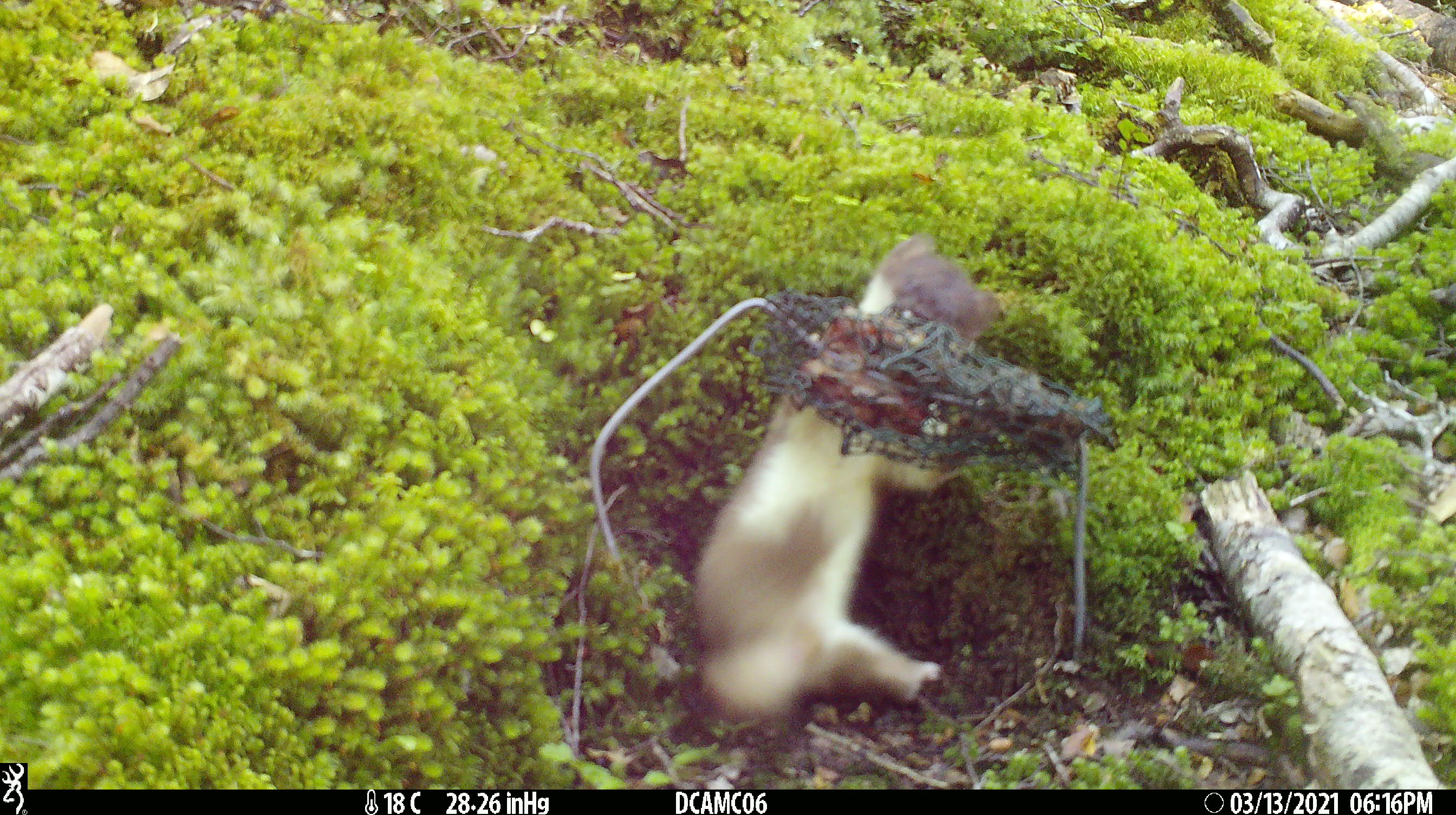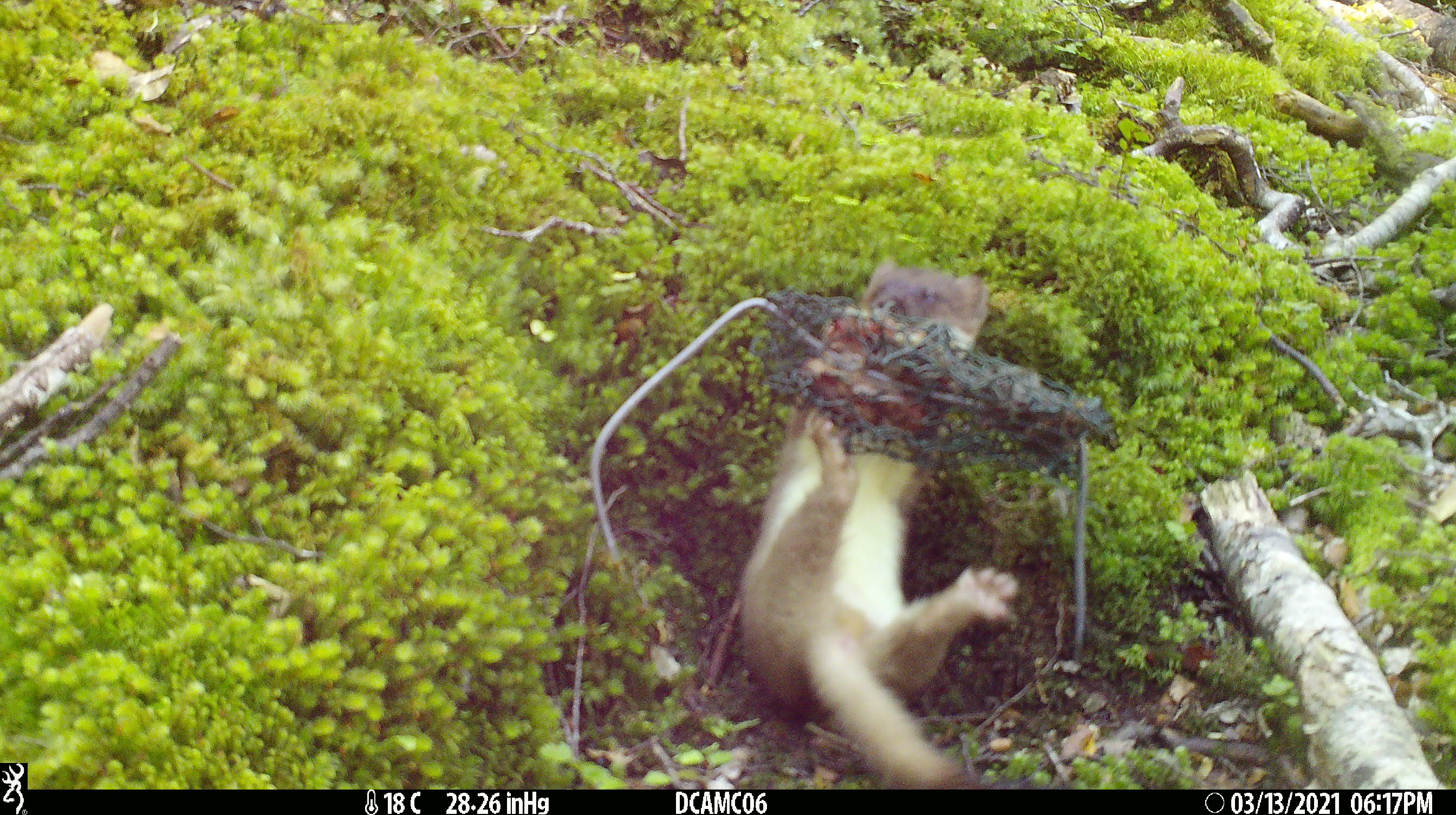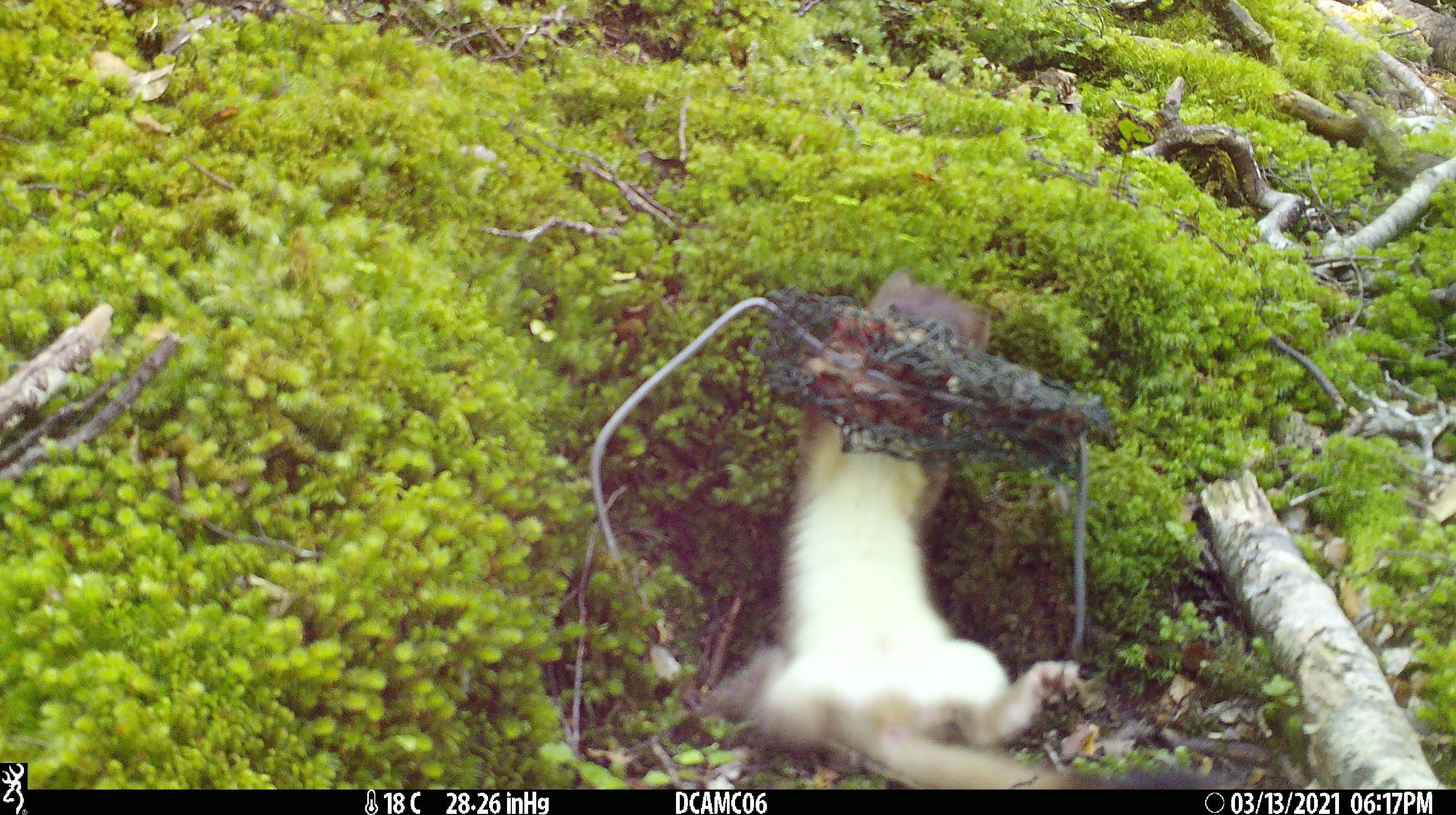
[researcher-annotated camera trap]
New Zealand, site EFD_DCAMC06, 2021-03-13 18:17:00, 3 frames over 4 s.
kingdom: Animalia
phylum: Chordata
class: Mammalia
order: Carnivora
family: Mustelidae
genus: Mustela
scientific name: Mustela erminea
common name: stoat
Stoat (Mustela erminea).